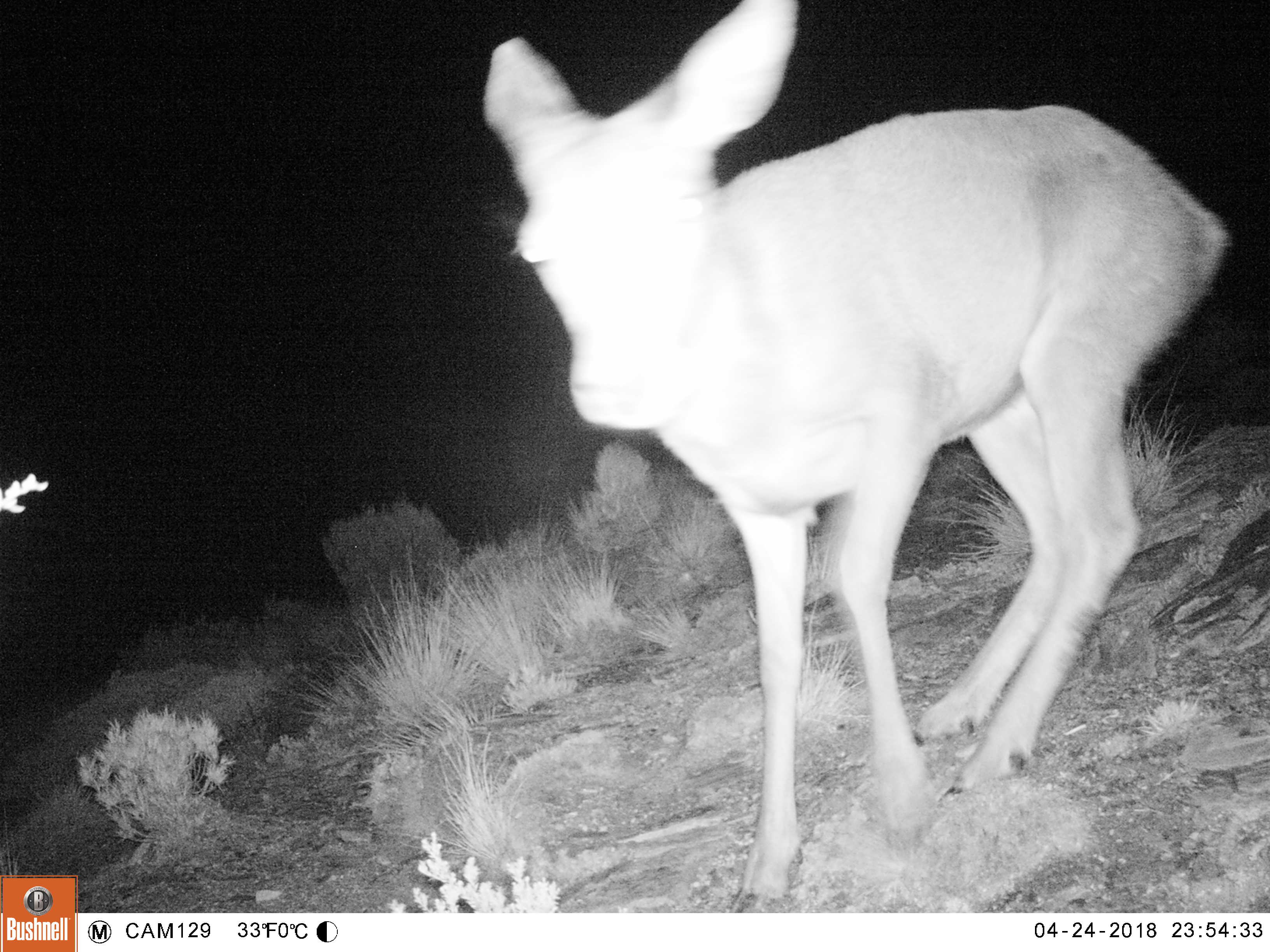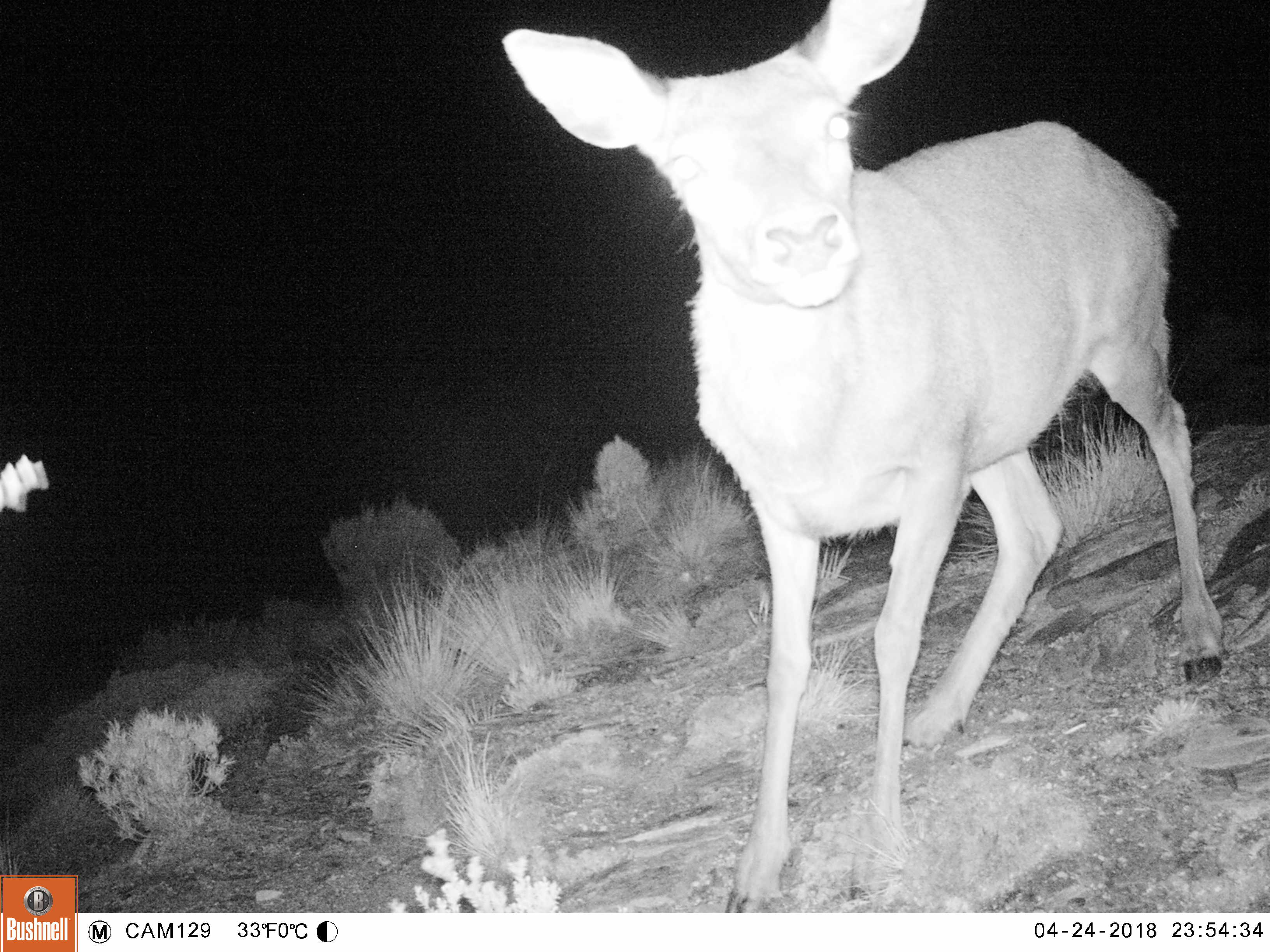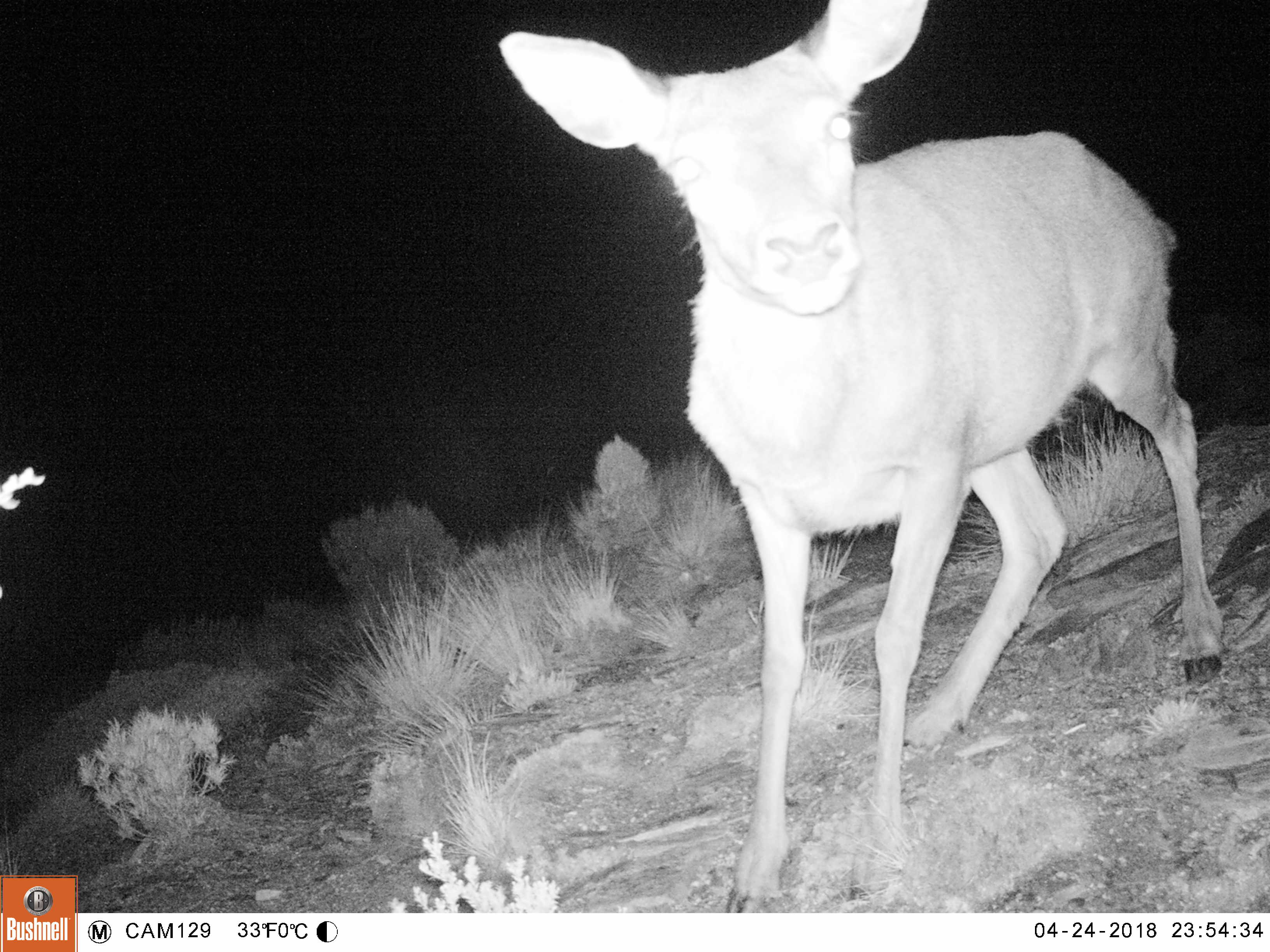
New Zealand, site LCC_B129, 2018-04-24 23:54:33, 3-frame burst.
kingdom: Animalia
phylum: Chordata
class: Mammalia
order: Artiodactyla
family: Cervidae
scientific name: Cervidae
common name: deer